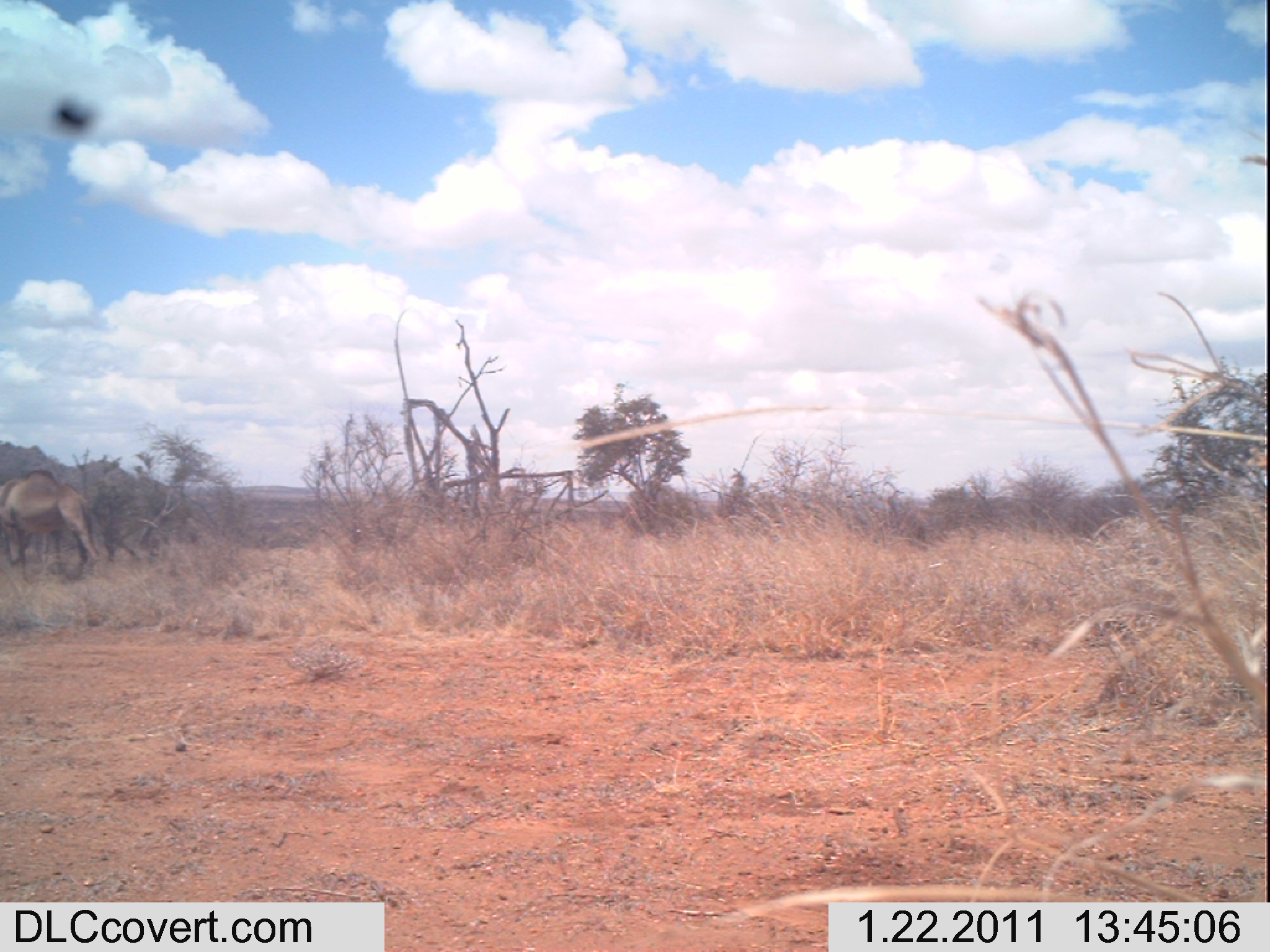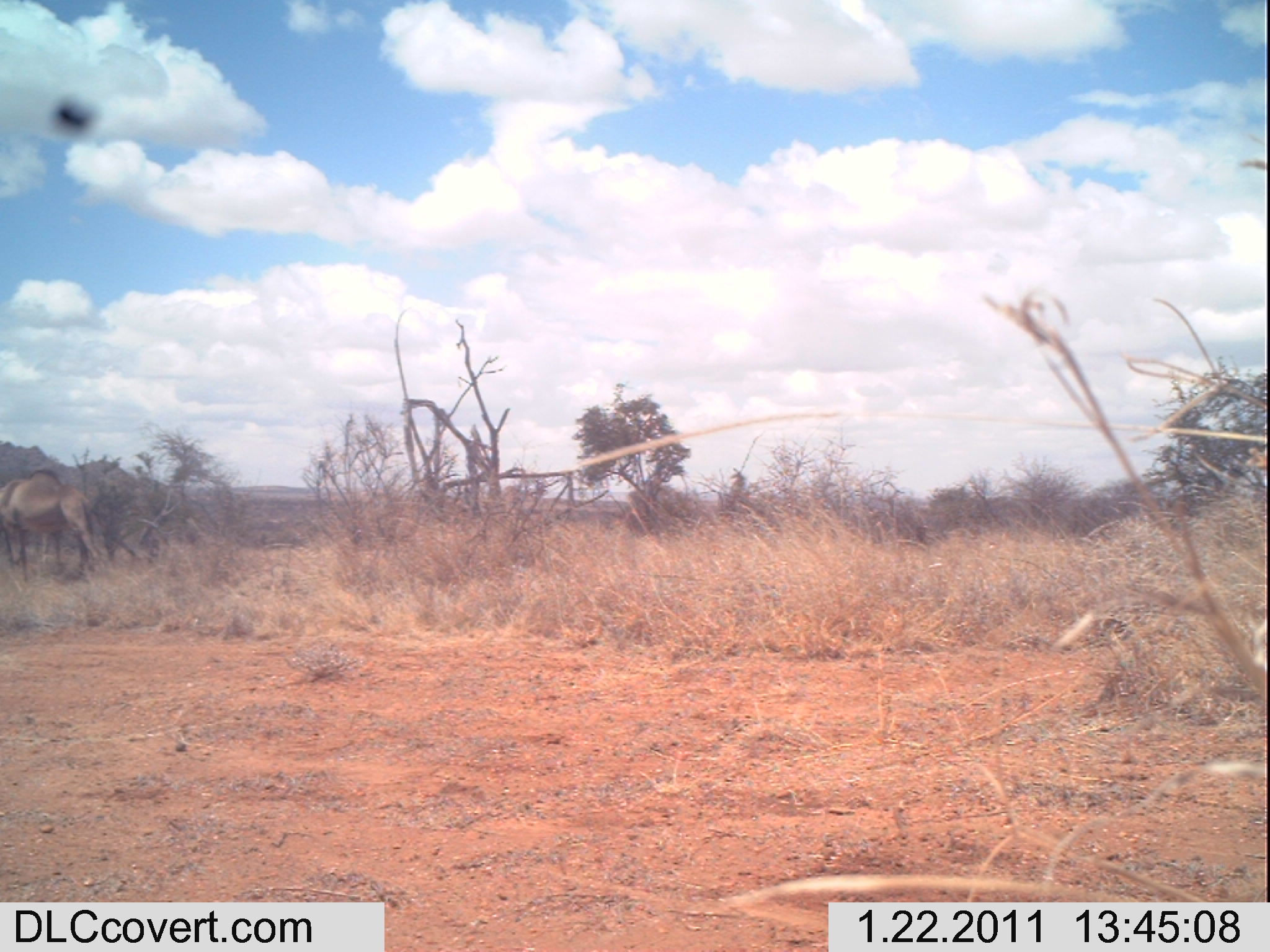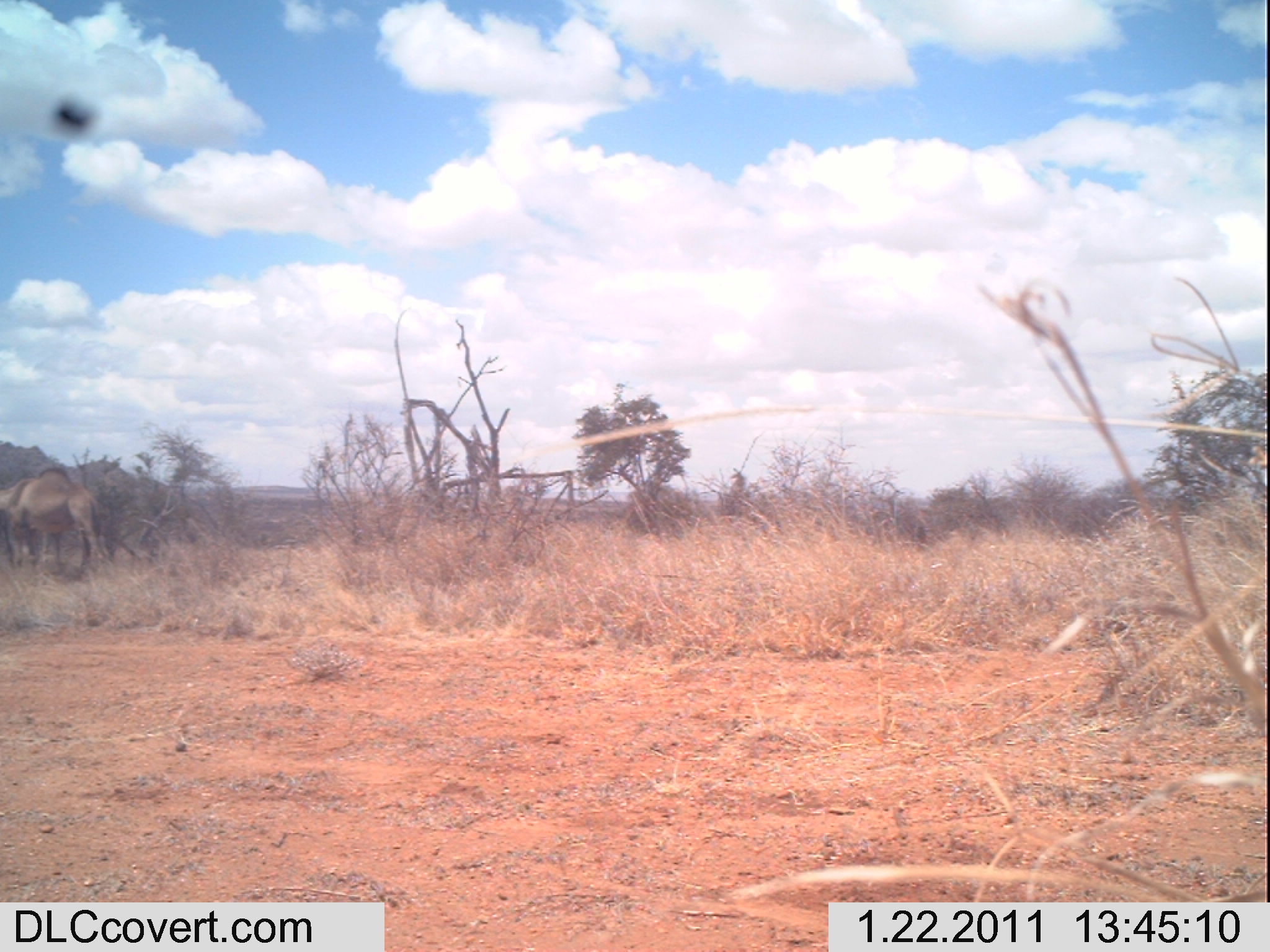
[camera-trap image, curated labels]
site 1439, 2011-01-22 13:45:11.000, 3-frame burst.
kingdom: Animalia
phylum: Chordata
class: Mammalia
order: Artiodactyla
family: Bovidae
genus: Madoqua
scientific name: Madoqua guentheri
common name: günther's dik-dik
Madoqua guentheri (günther's dik-dik), count 1.